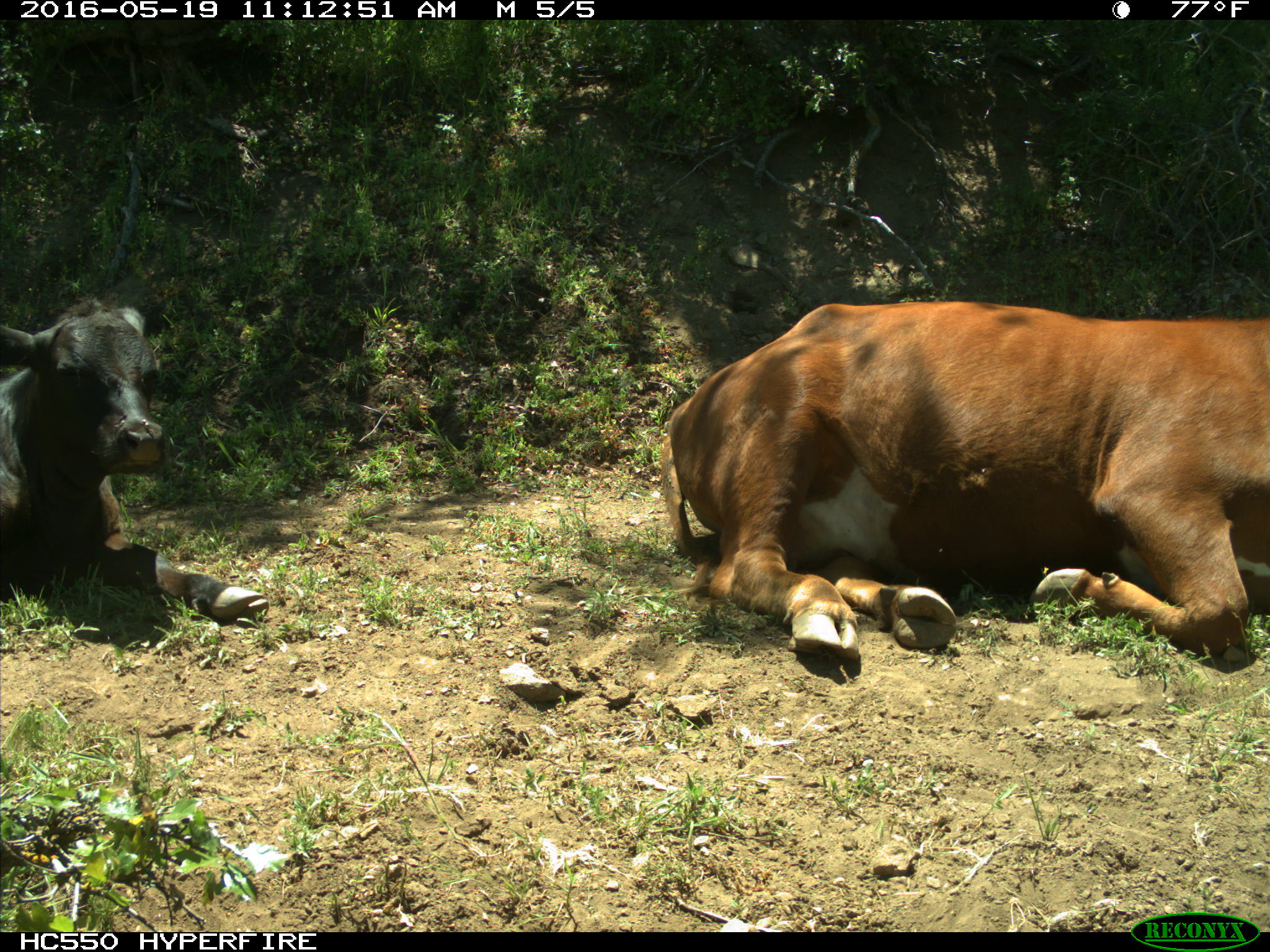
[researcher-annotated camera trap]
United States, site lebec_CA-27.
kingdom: Animalia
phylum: Chordata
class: Mammalia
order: Artiodactyla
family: Bovidae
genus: Bos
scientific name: Bos taurus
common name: domestic cow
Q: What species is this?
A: Bos taurus (domestic cow).